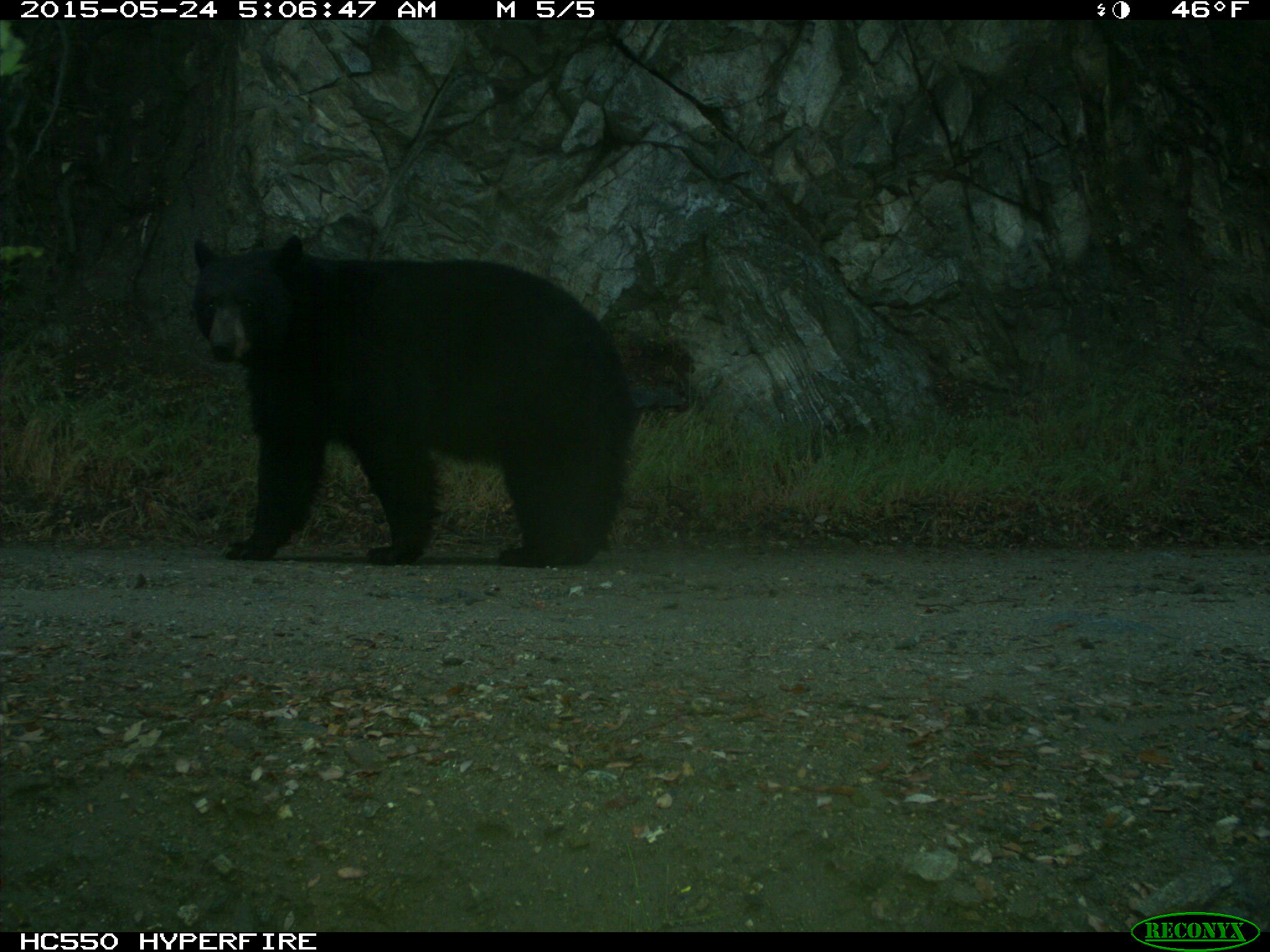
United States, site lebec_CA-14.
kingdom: Animalia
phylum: Chordata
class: Mammalia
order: Carnivora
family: Ursidae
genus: Ursus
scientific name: Ursus americanus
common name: american black bear